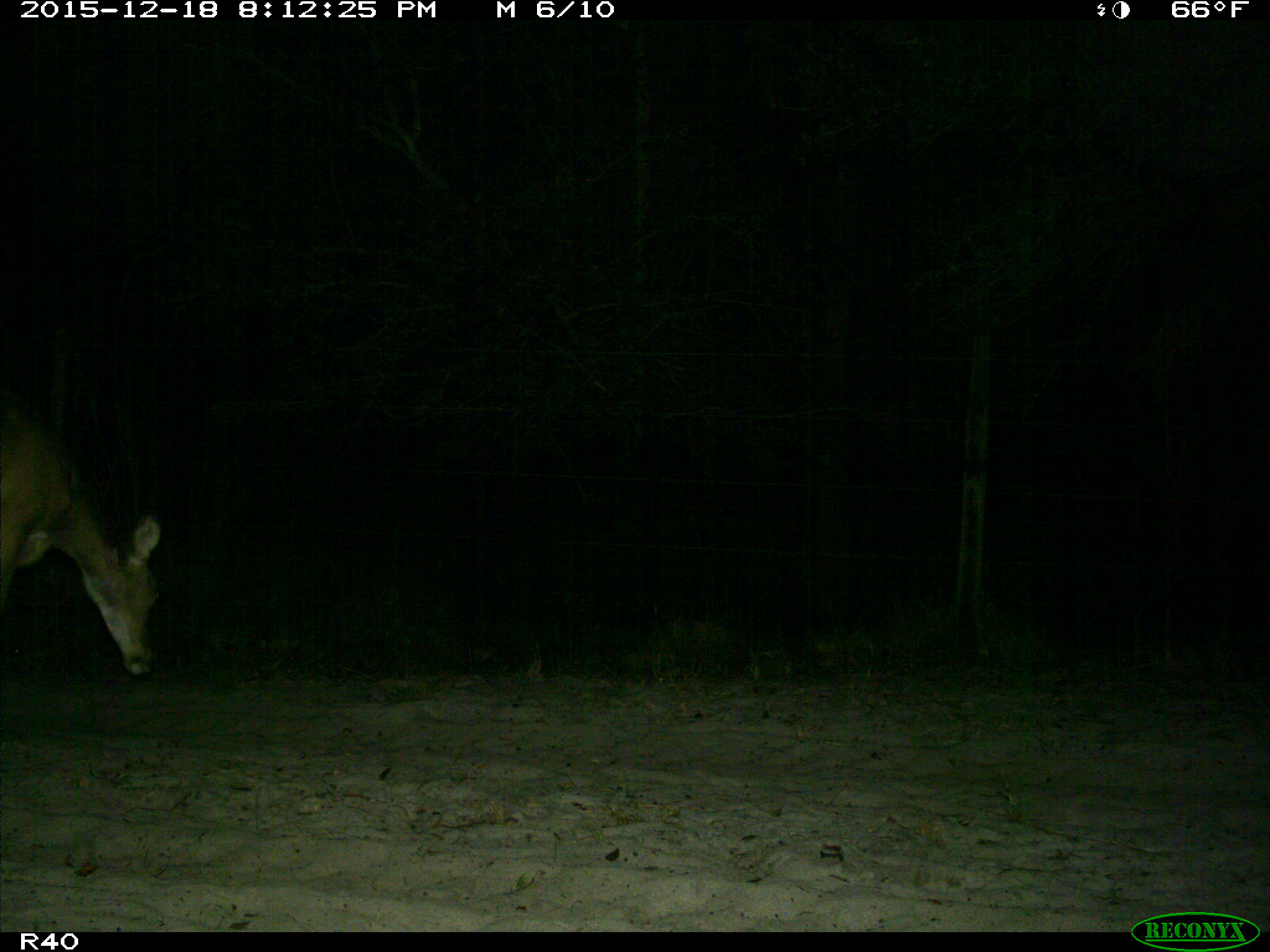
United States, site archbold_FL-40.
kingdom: Animalia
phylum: Chordata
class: Mammalia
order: Artiodactyla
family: Cervidae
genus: Odocoileus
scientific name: Odocoileus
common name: deer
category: unidentified deer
Unidentified deer (deer) (Odocoileus).